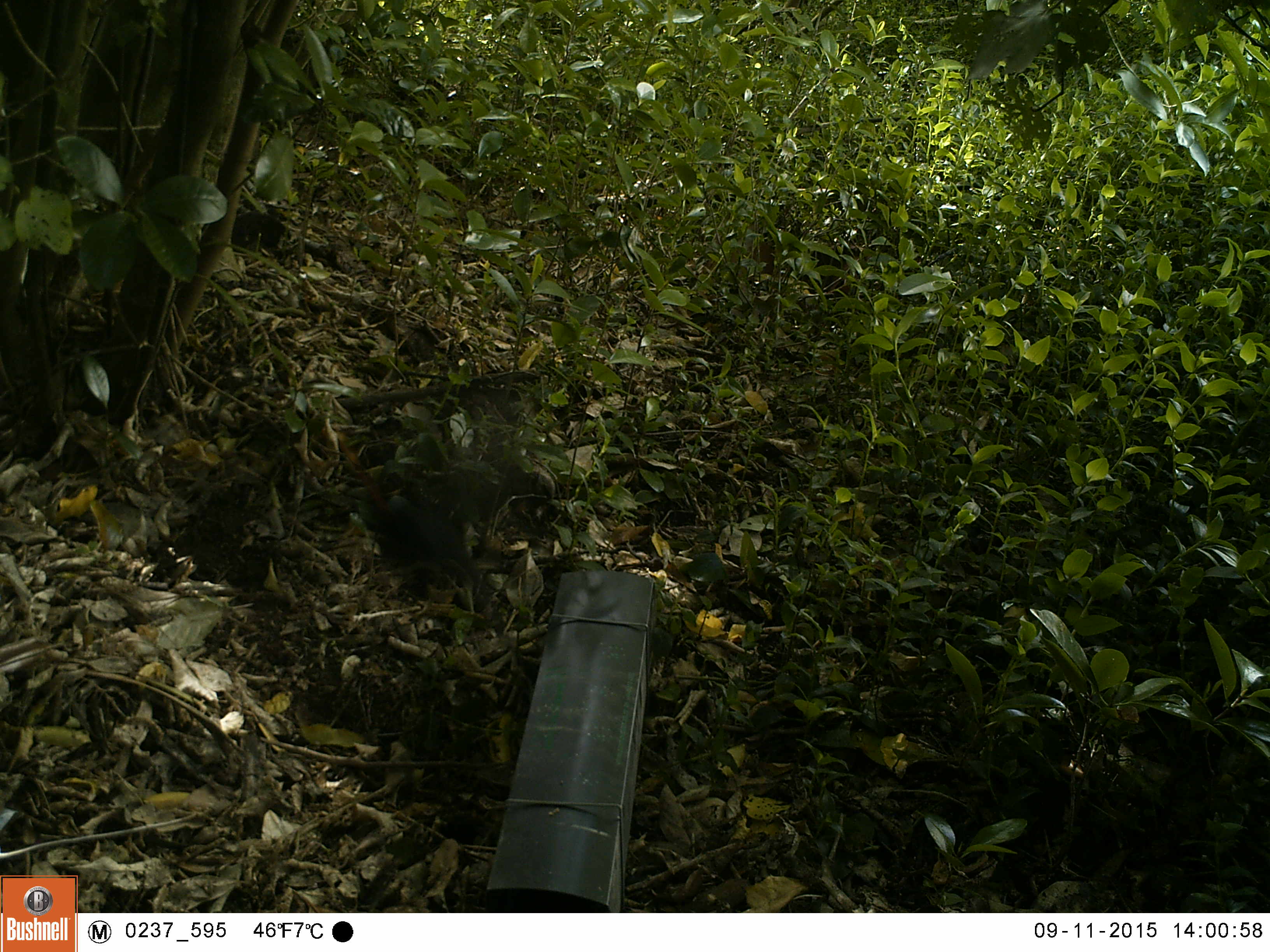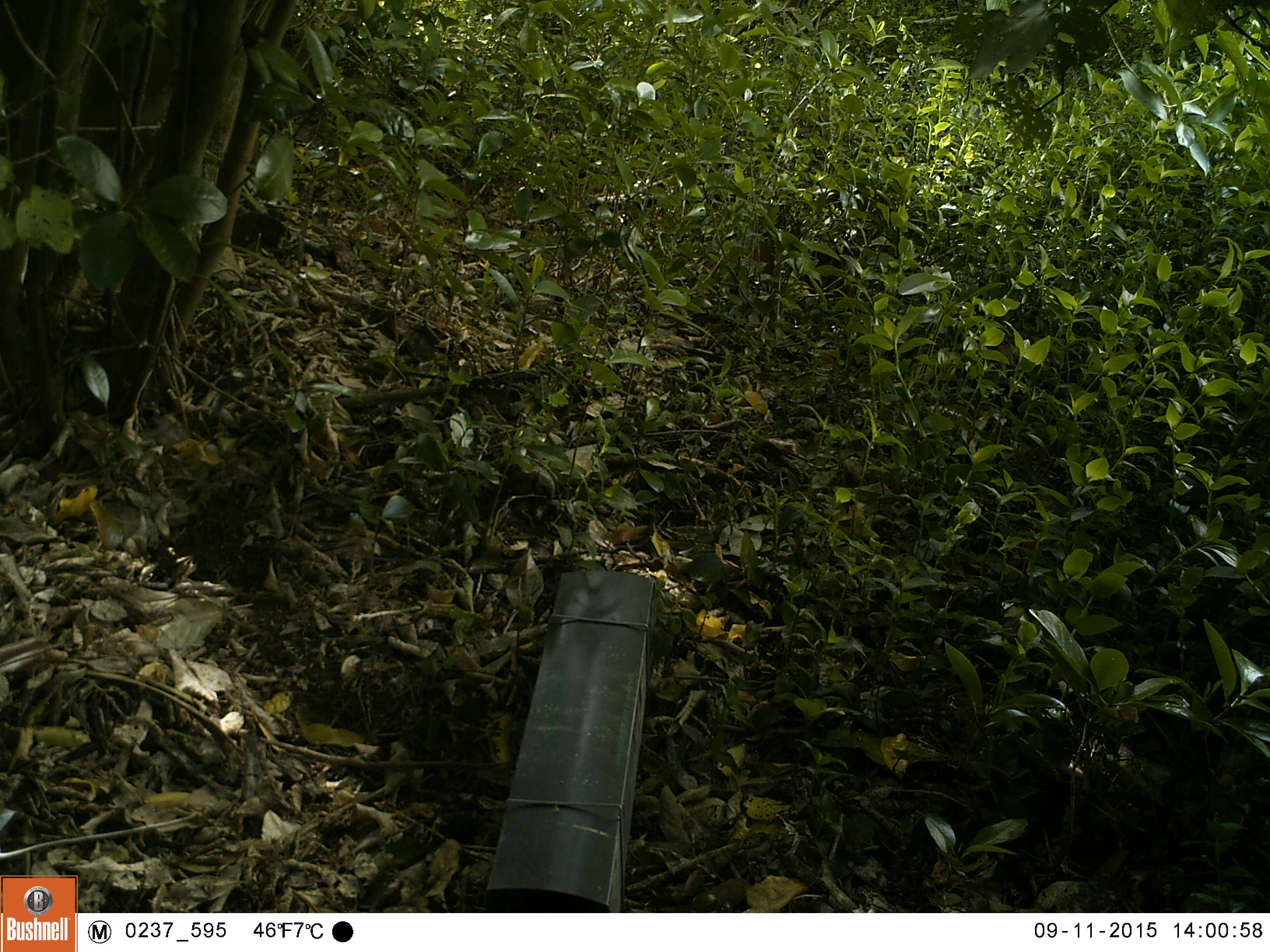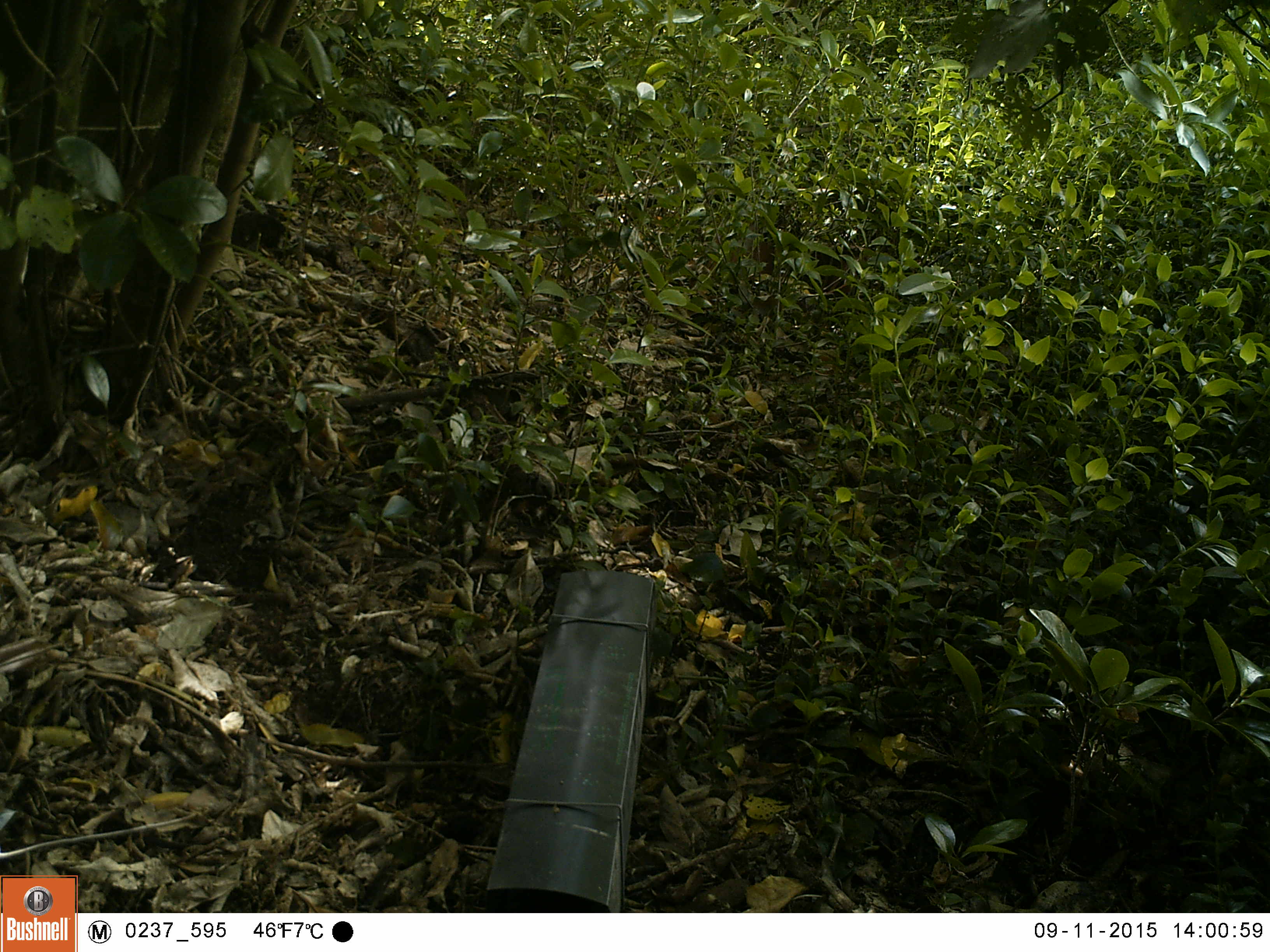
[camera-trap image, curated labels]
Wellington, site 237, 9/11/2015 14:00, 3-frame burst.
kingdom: Animalia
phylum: Chordata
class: Aves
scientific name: Aves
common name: bird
Bird (Aves).